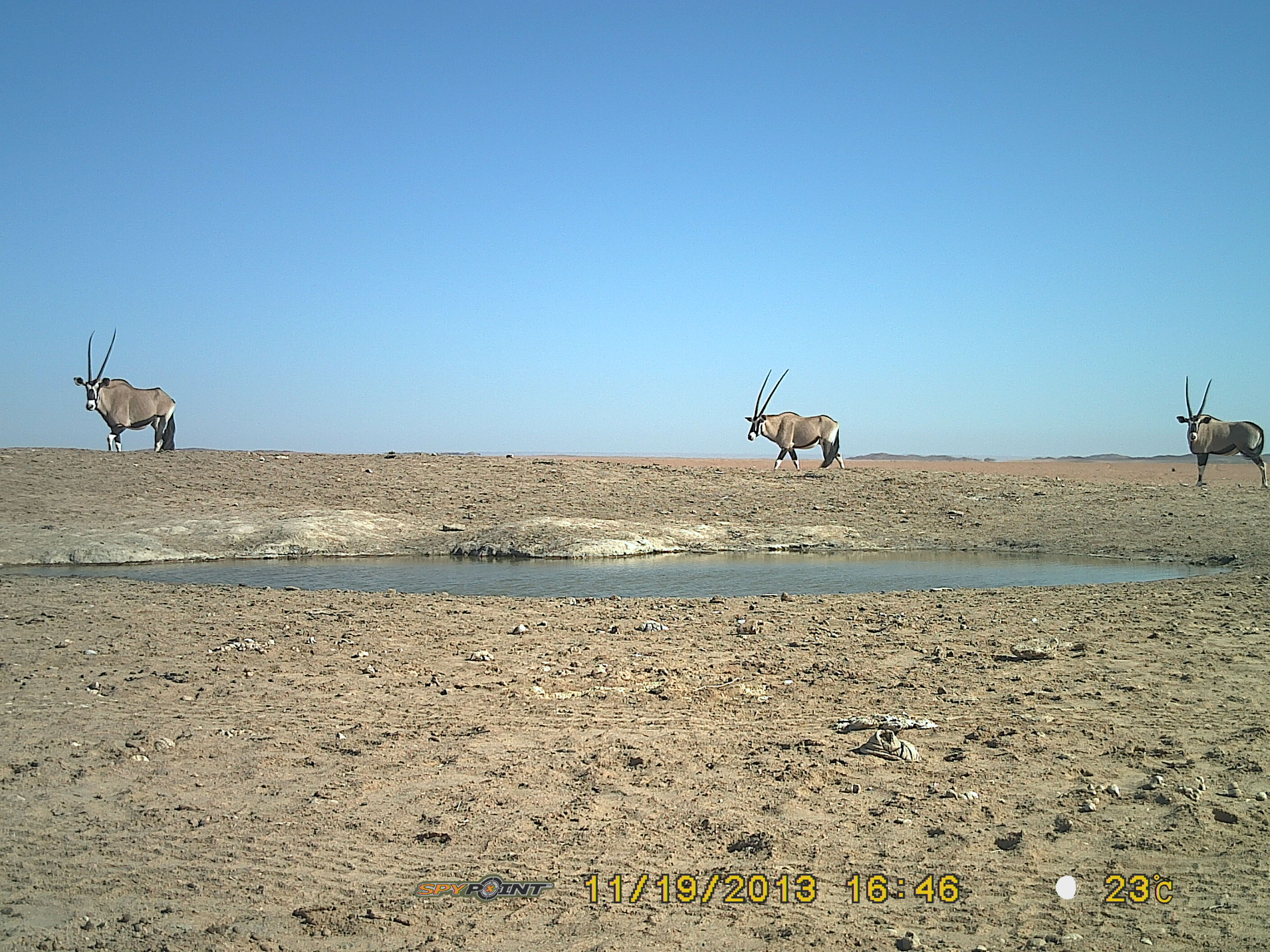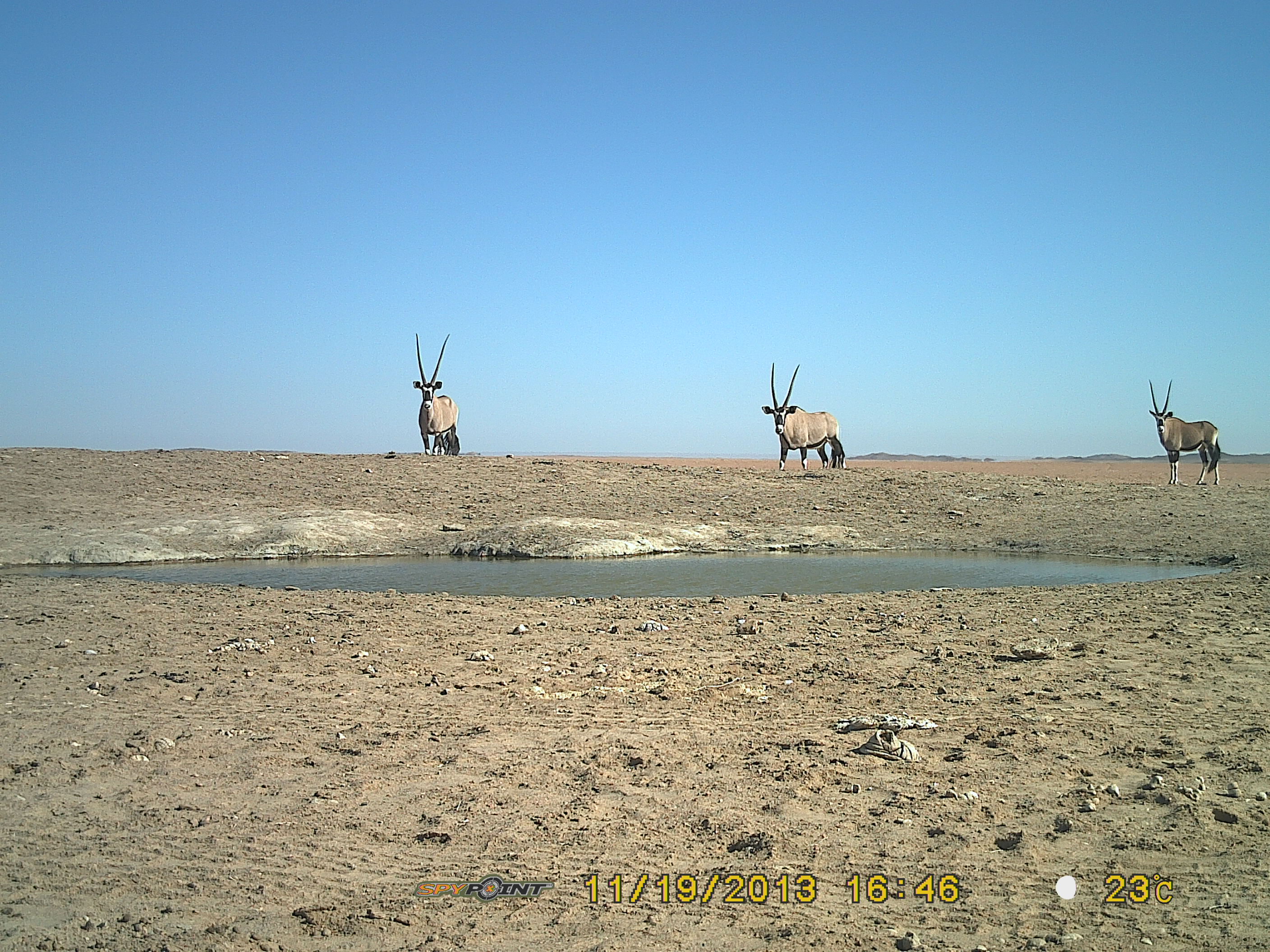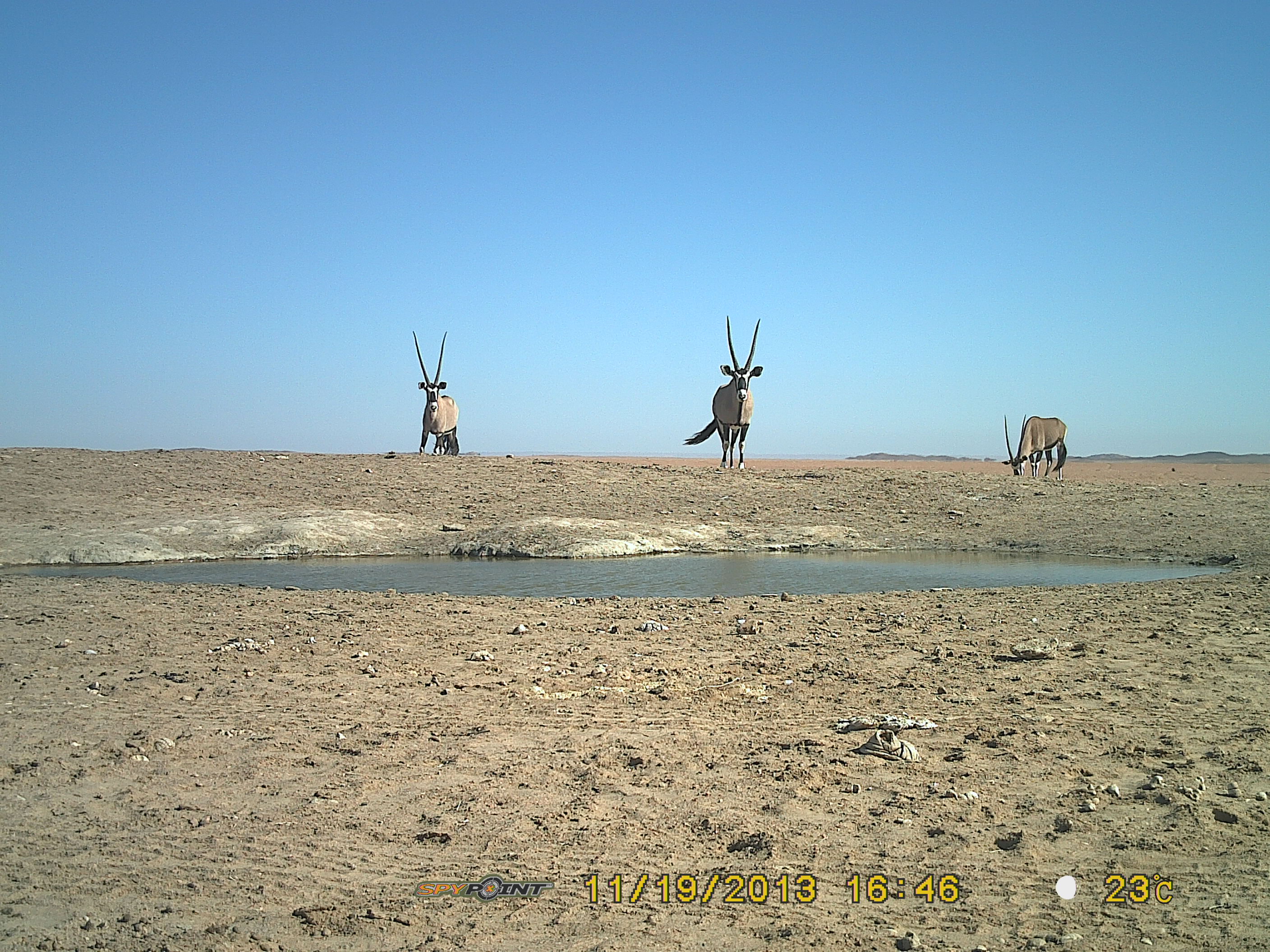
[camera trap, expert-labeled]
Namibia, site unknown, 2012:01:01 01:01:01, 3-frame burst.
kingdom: Animalia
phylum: Chordata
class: Mammalia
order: Artiodactyla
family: Bovidae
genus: Oryx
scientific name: Oryx gazella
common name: gemsbok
Oryx gazella (gemsbok).